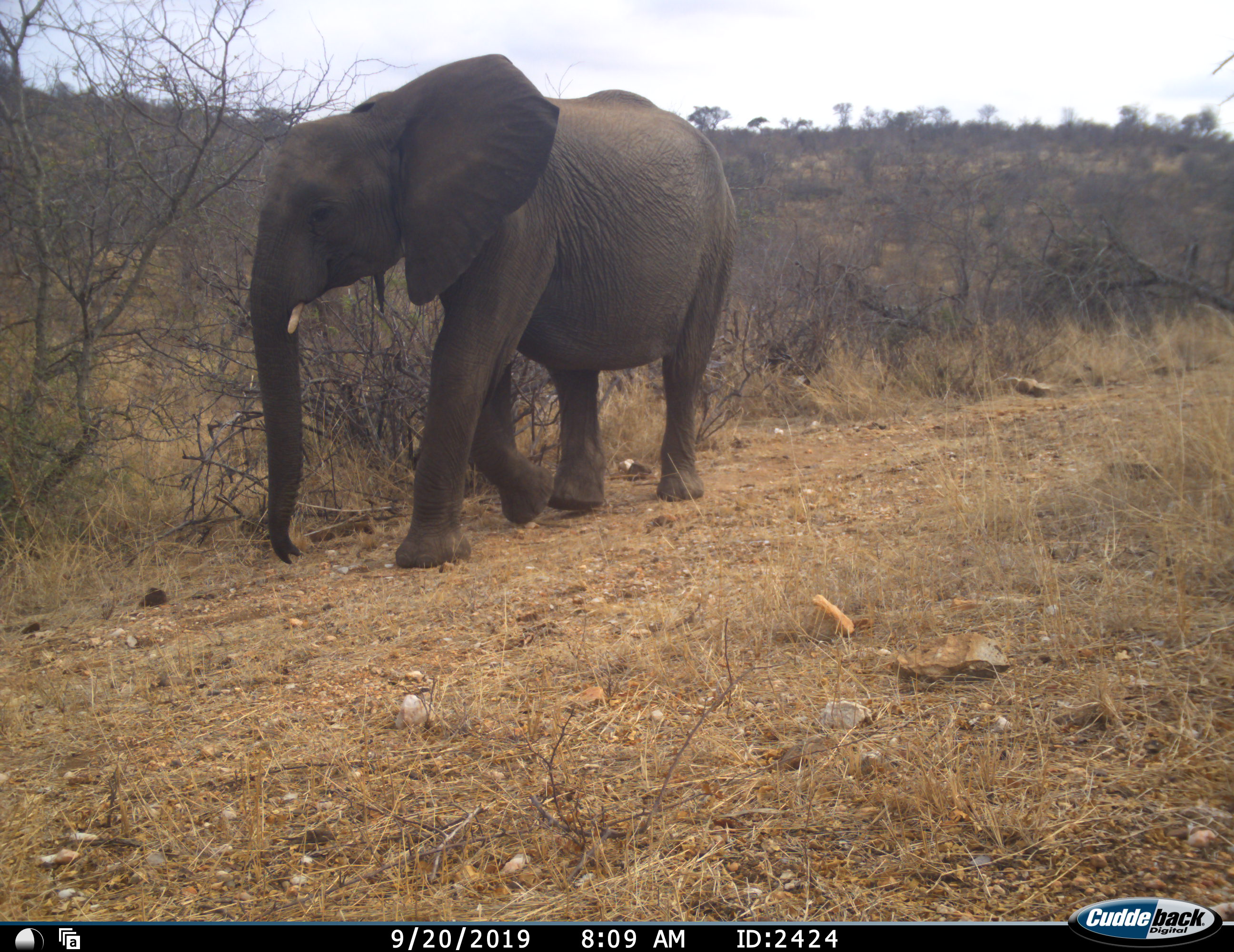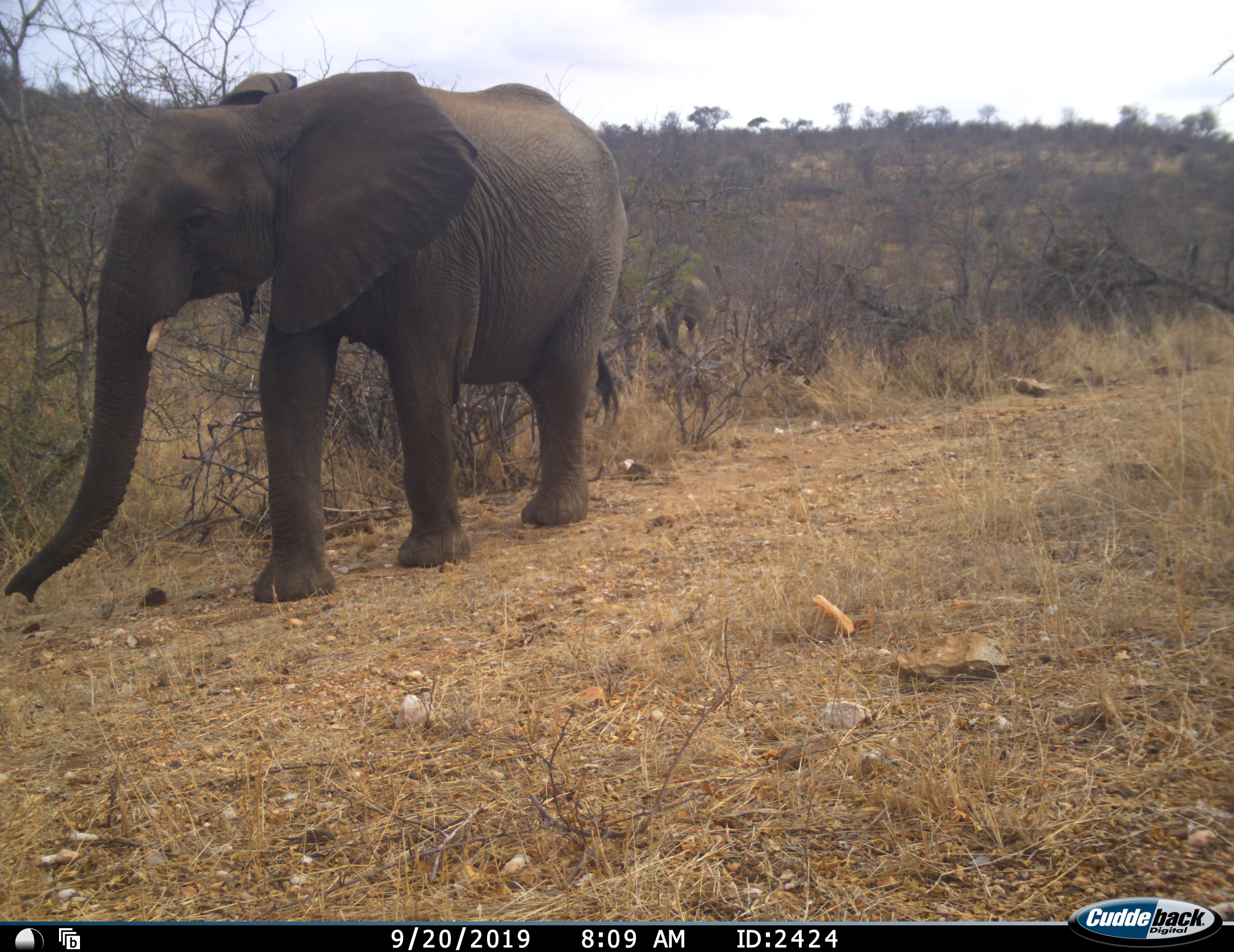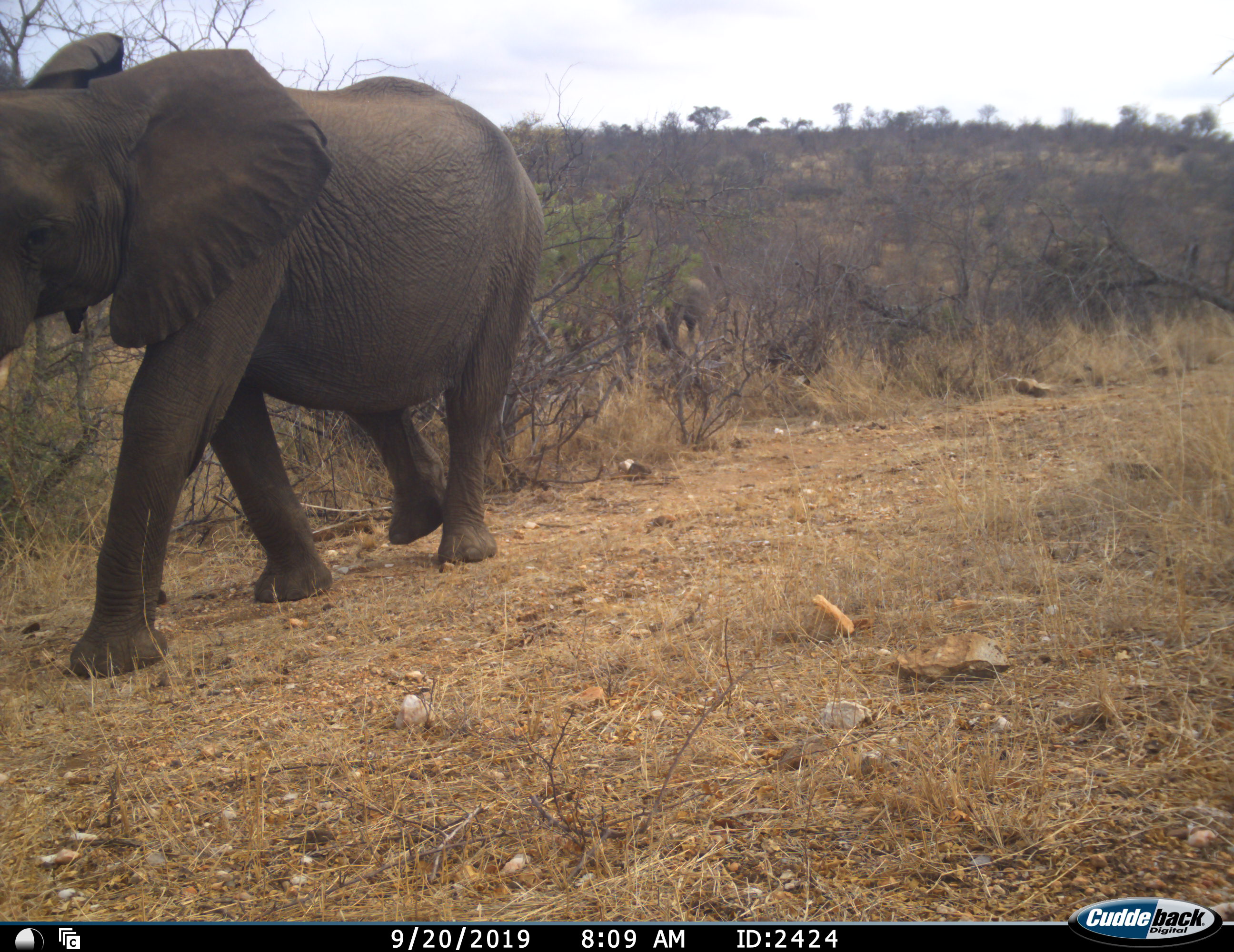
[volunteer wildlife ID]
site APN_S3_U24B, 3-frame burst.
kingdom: Animalia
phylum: Chordata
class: Mammalia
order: Proboscidea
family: Elephantidae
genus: Loxodonta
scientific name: Loxodonta africana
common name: african bush elephant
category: elephant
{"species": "elephant (african bush elephant) (Loxodonta africana)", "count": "1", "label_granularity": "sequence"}